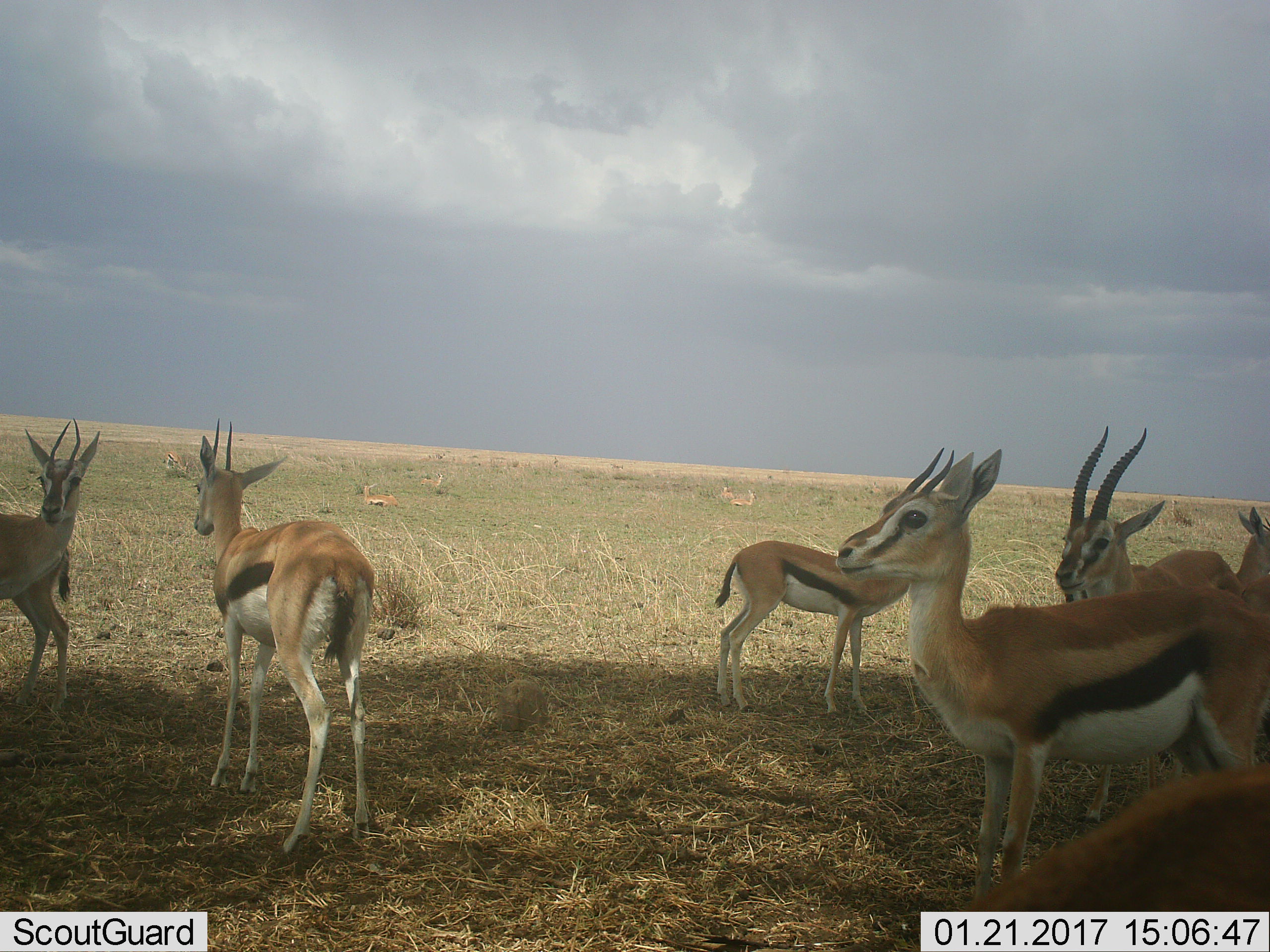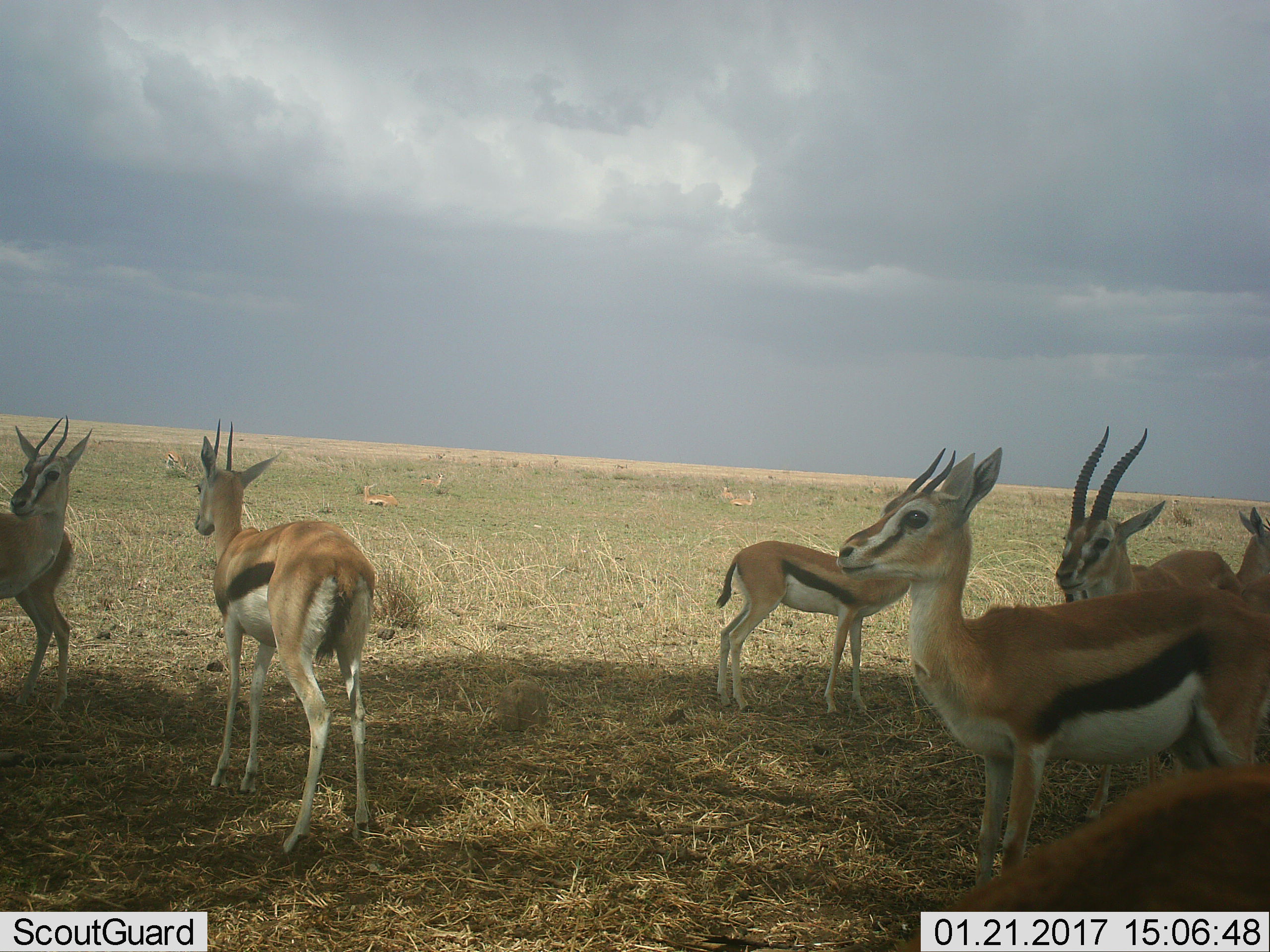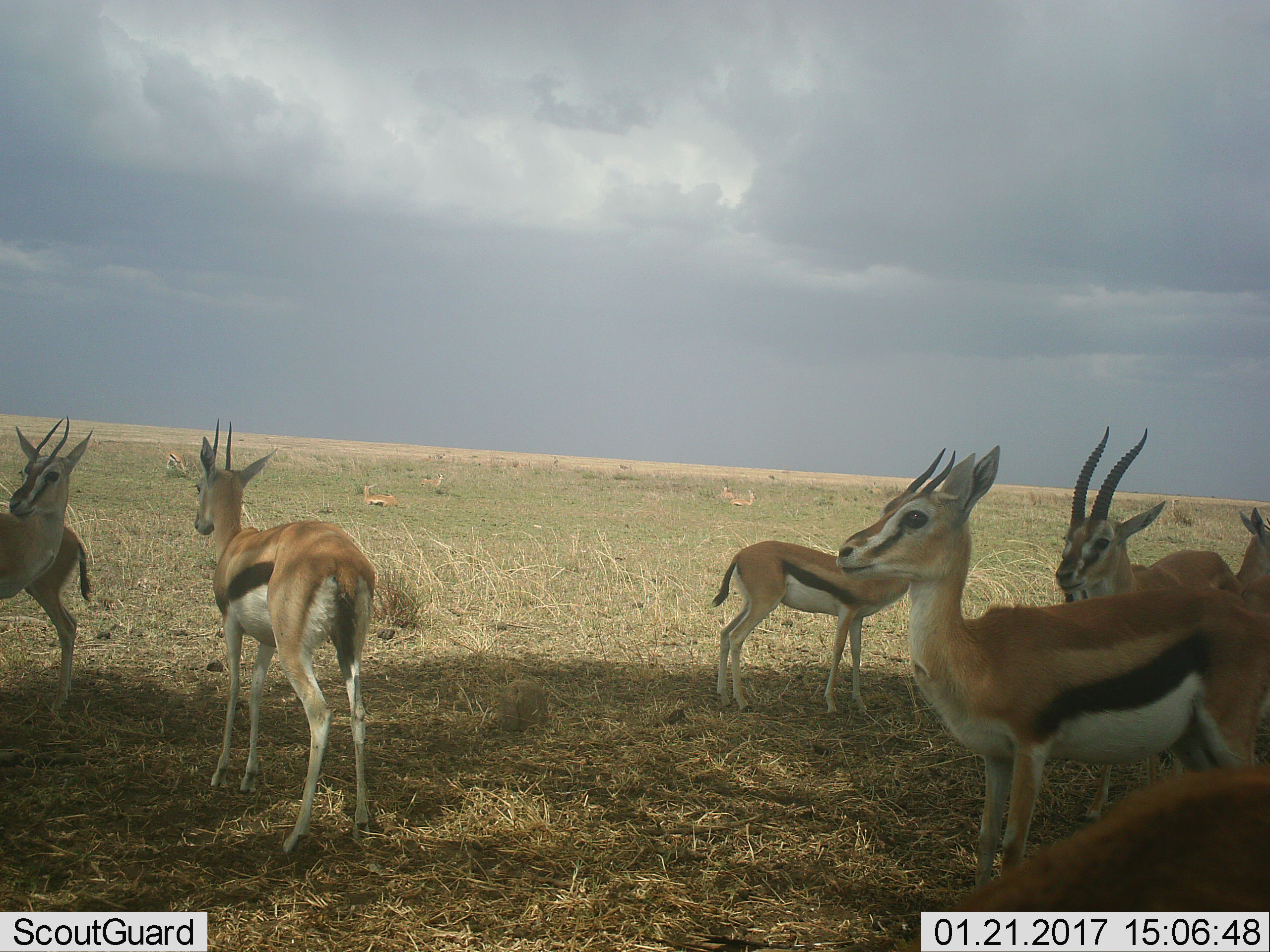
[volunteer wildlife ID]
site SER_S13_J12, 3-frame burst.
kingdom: Animalia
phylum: Chordata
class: Mammalia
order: Artiodactyla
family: Bovidae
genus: Eudorcas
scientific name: Eudorcas thomsonii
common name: thomson's gazelle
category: gazellethomsons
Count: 11-50.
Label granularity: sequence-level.